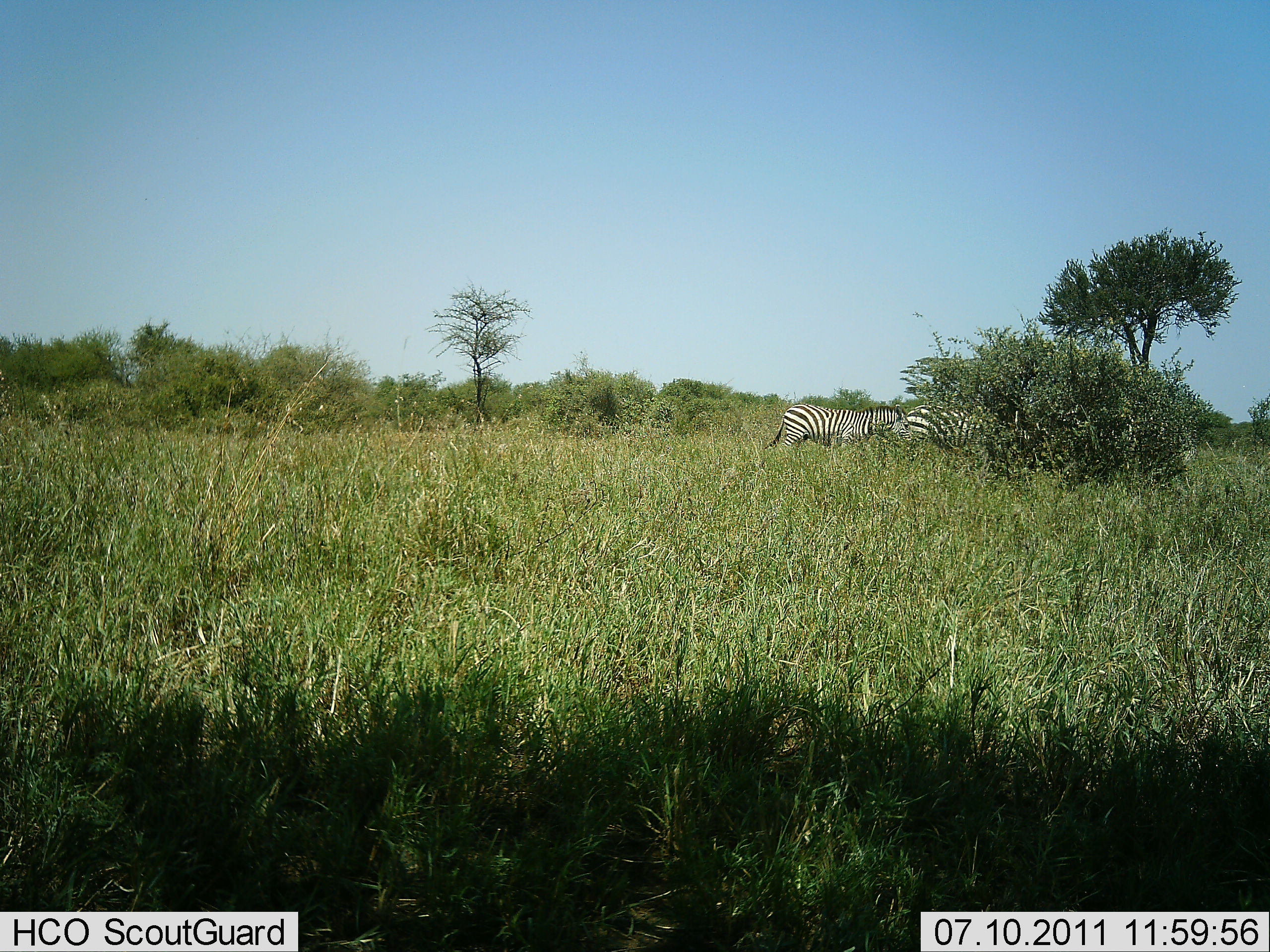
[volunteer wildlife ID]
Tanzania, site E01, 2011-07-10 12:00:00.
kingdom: Animalia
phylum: Chordata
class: Mammalia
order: Perissodactyla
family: Equidae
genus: Equus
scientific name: Equus quagga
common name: plains zebra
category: zebra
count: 2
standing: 90%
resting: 0%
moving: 20%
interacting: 0%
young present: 0%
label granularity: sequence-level